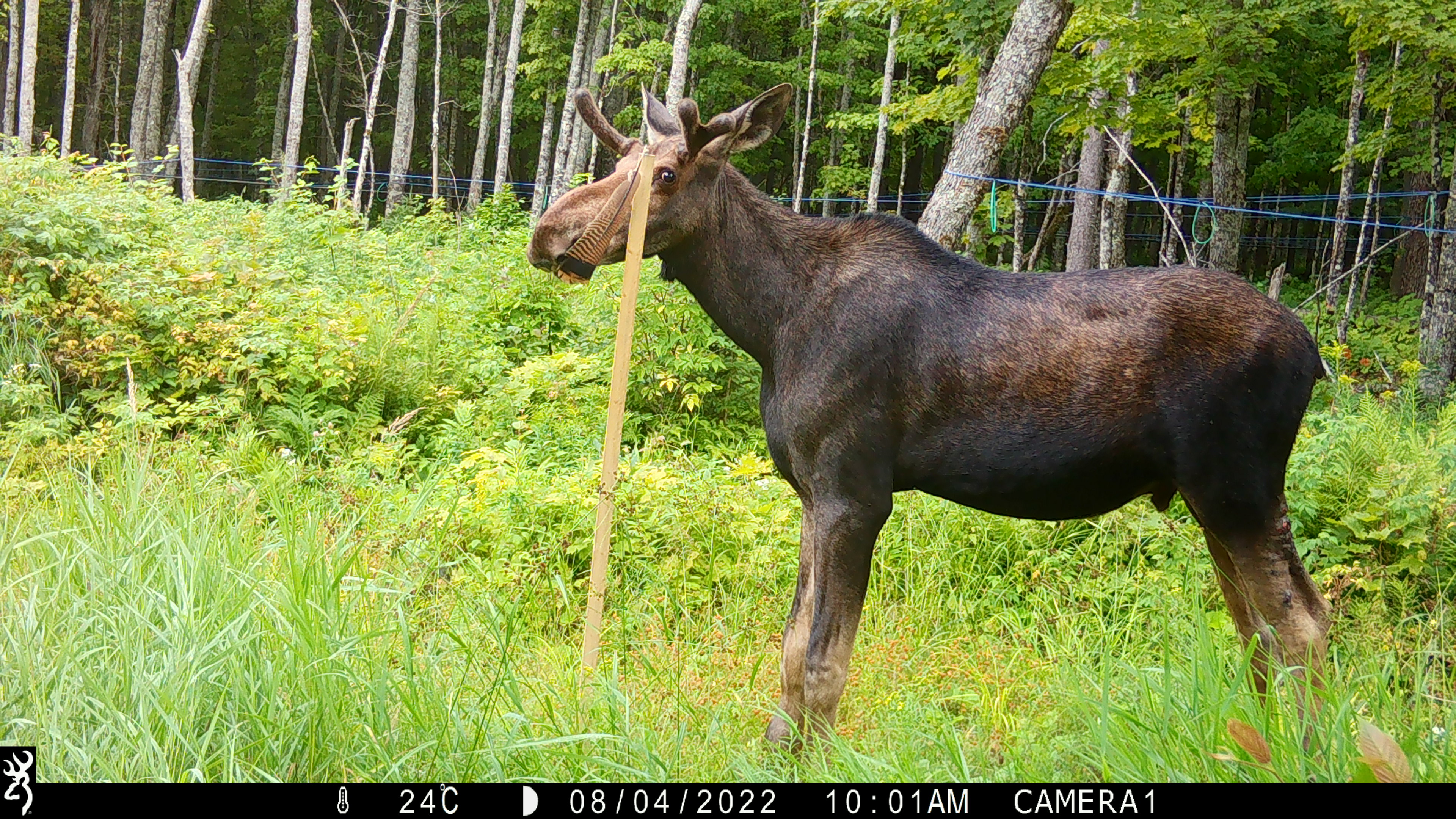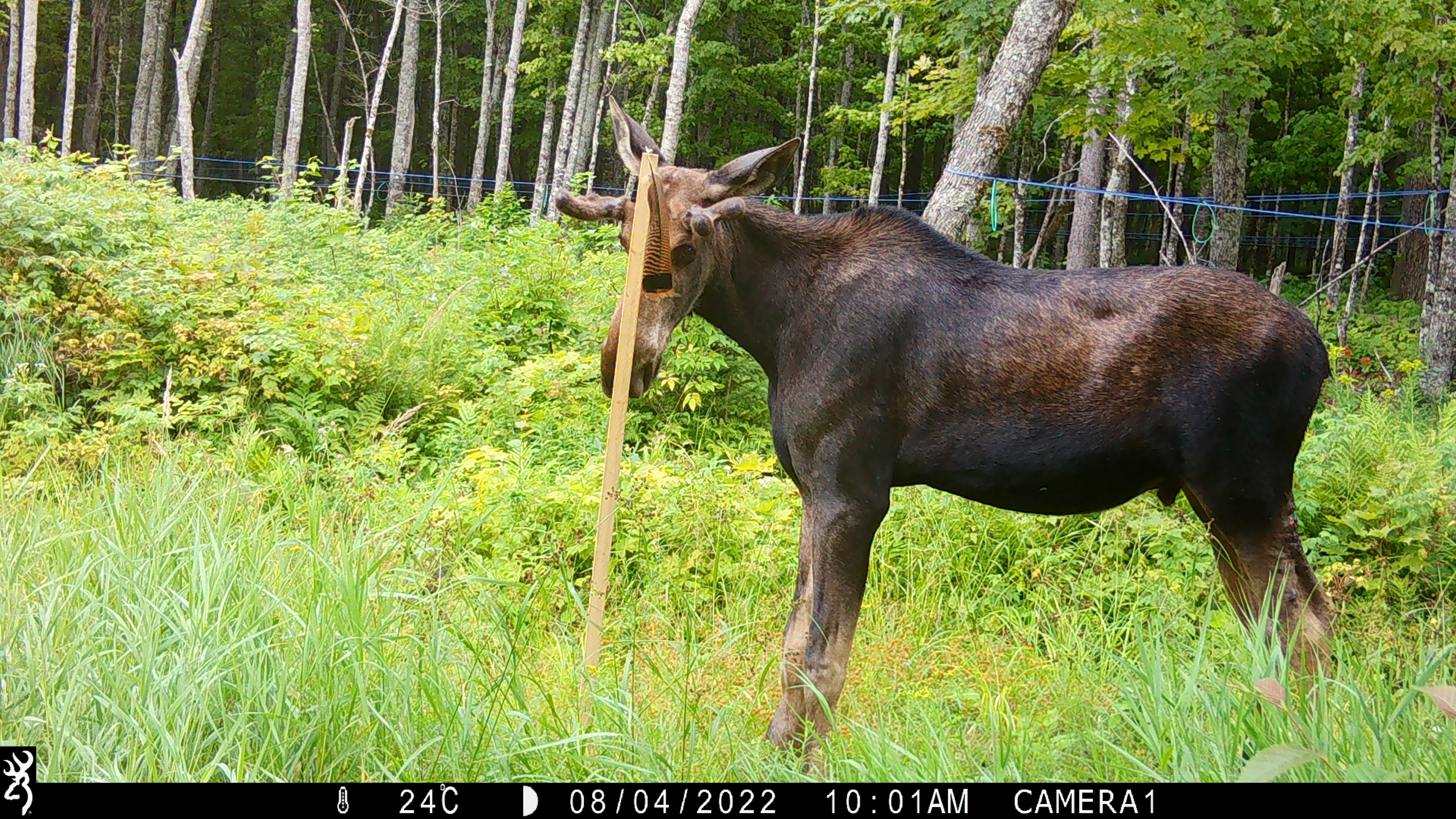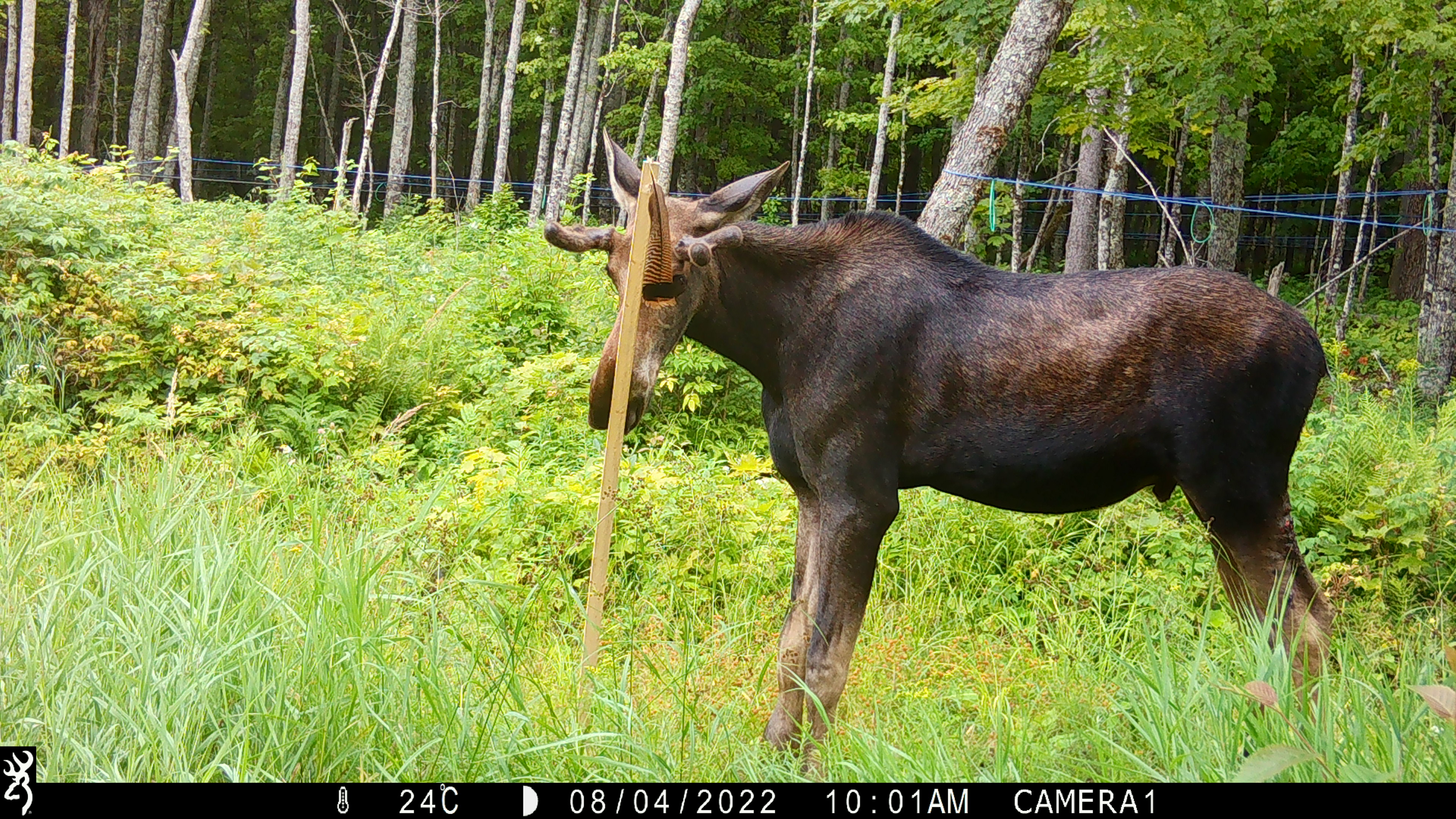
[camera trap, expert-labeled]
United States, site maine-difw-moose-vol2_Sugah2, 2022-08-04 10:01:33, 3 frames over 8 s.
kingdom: Animalia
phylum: Chordata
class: Mammalia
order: Artiodactyla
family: Cervidae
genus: Alces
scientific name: Alces alces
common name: moose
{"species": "moose (Alces alces)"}